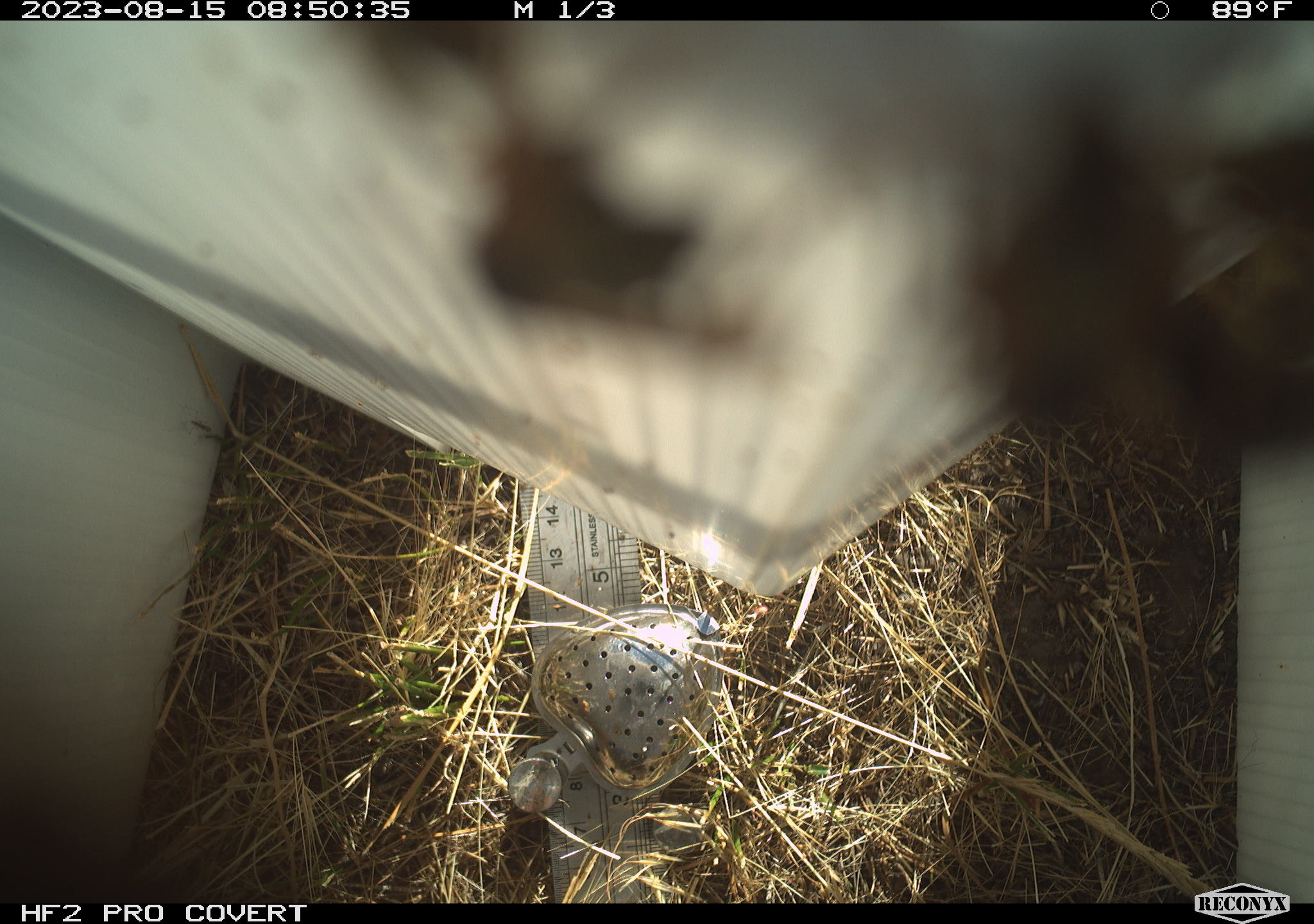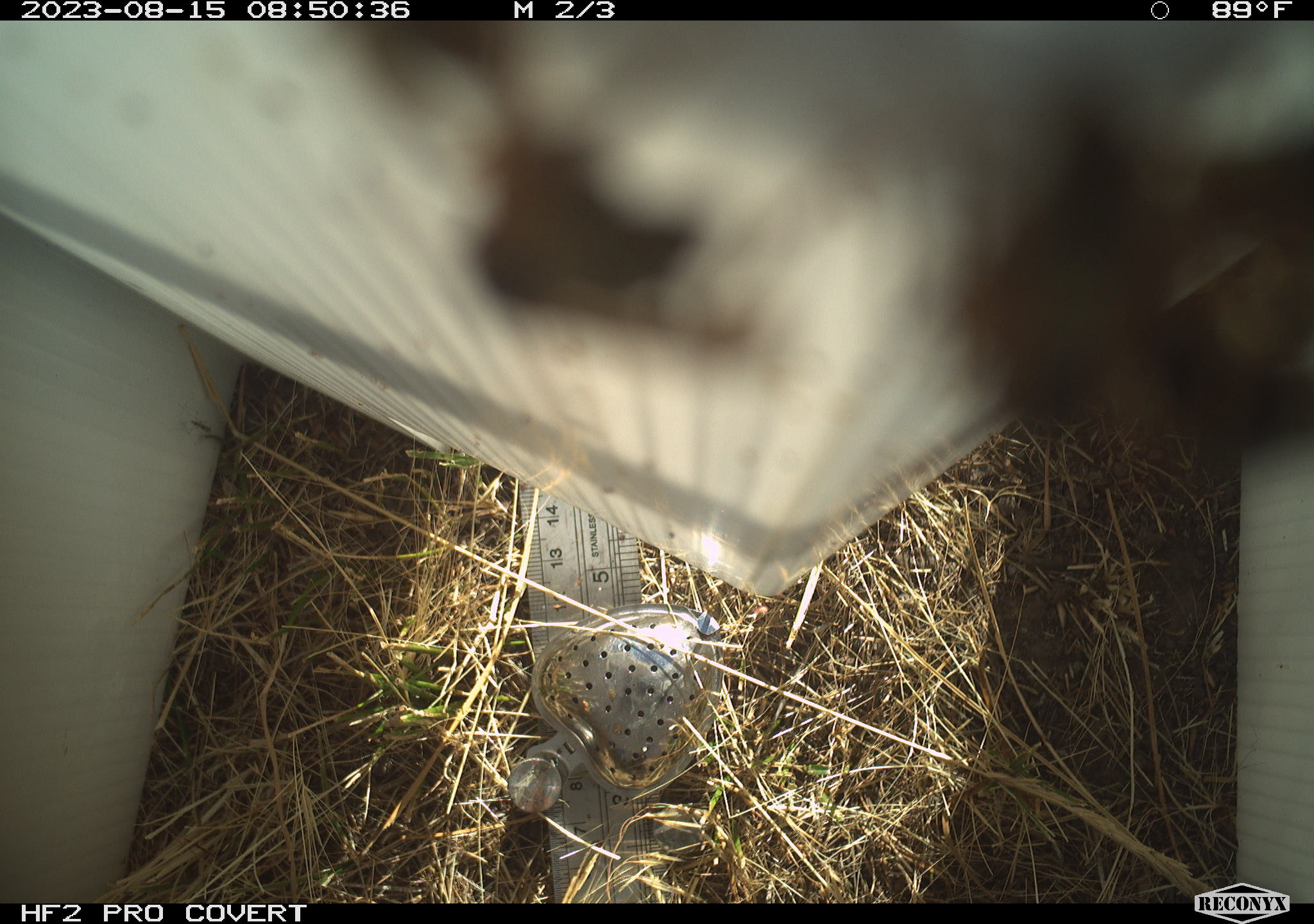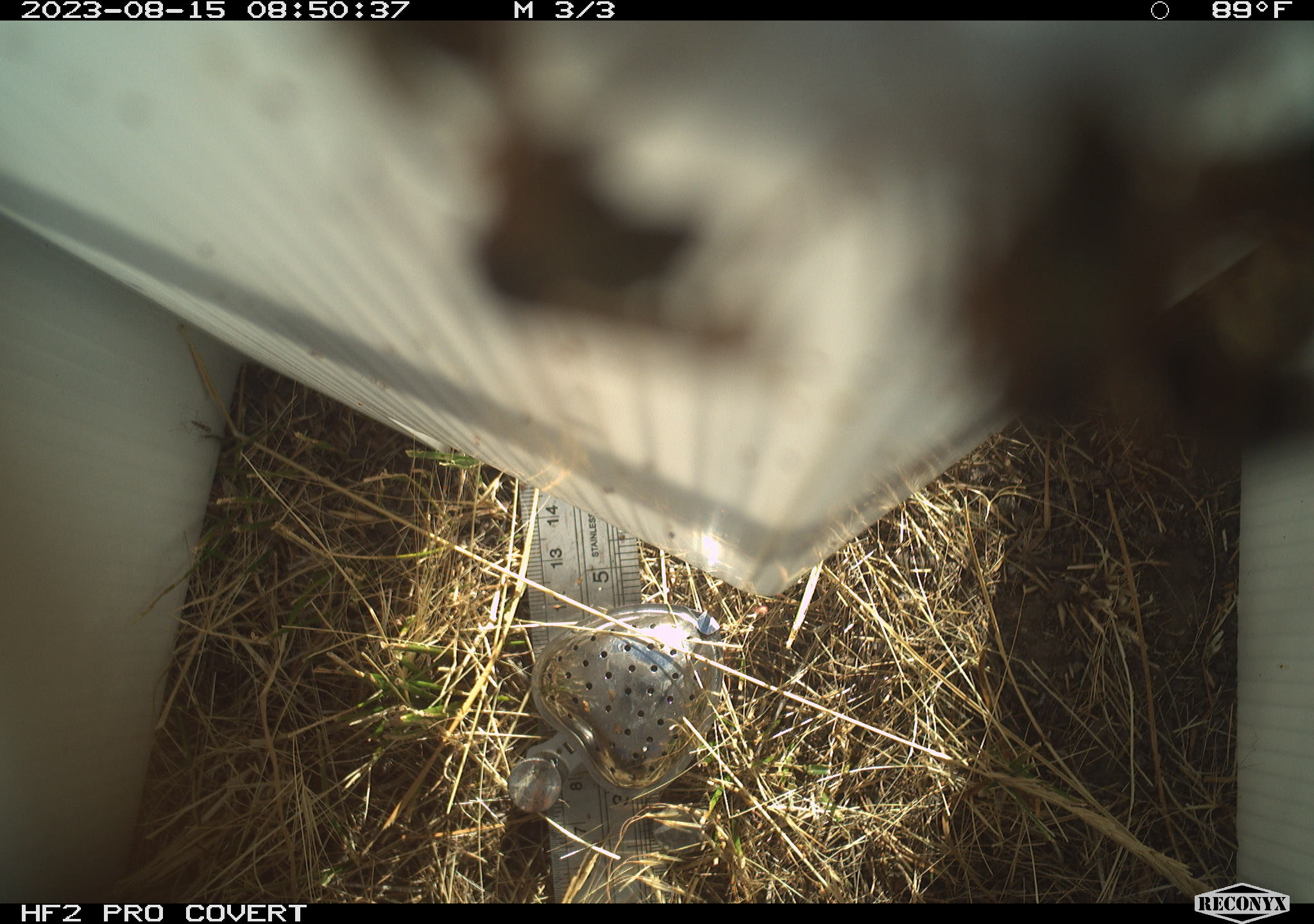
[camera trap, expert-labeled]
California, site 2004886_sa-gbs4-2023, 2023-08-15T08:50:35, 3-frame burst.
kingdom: Animalia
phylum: Arthropoda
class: Insecta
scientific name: Insecta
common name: insect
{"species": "insect (Insecta)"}